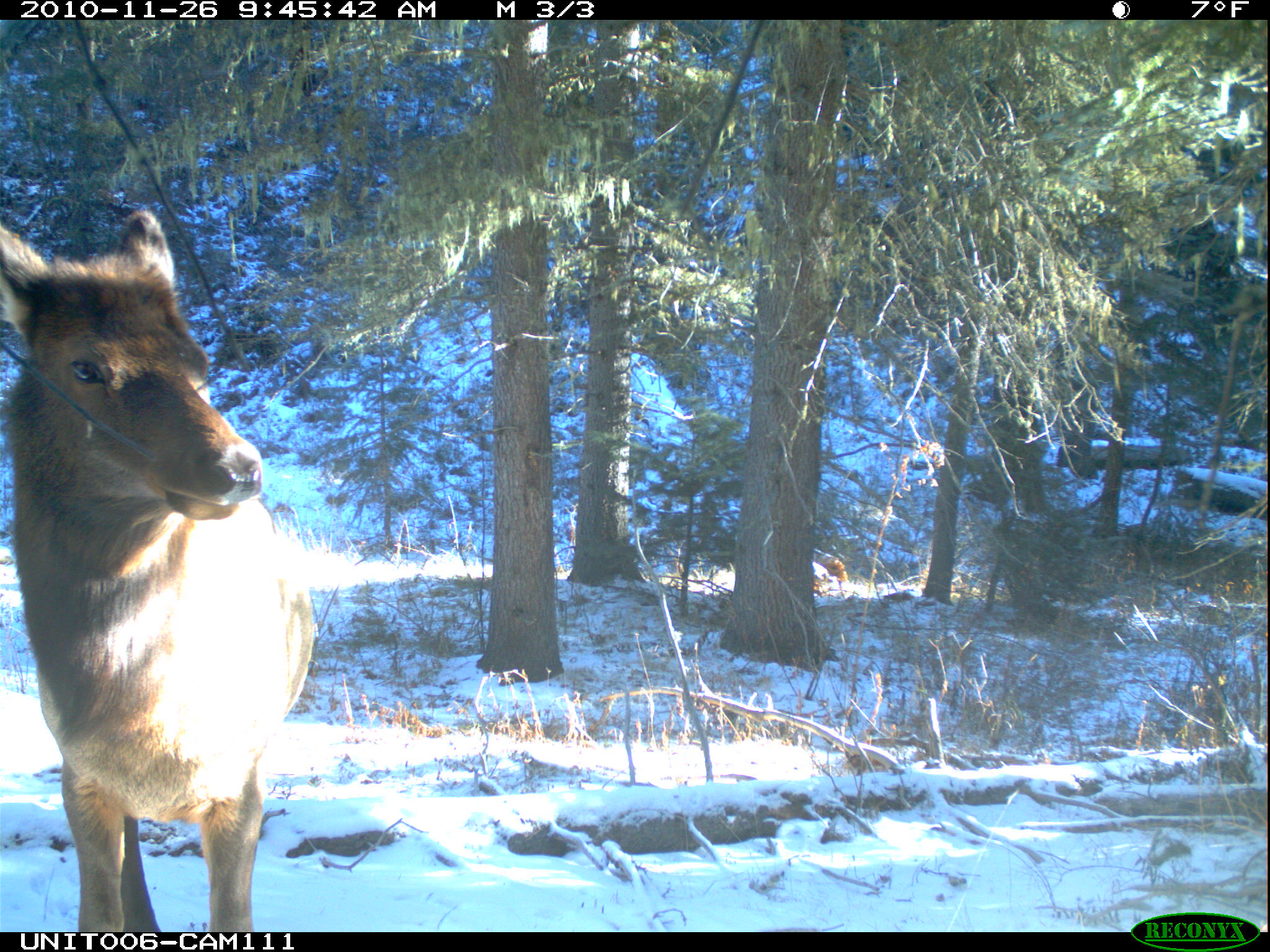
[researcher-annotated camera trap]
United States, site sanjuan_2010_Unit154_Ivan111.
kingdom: Animalia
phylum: Chordata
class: Mammalia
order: Artiodactyla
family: Cervidae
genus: Cervus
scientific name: Cervus elaphus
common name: red deer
Cervus elaphus (red deer).